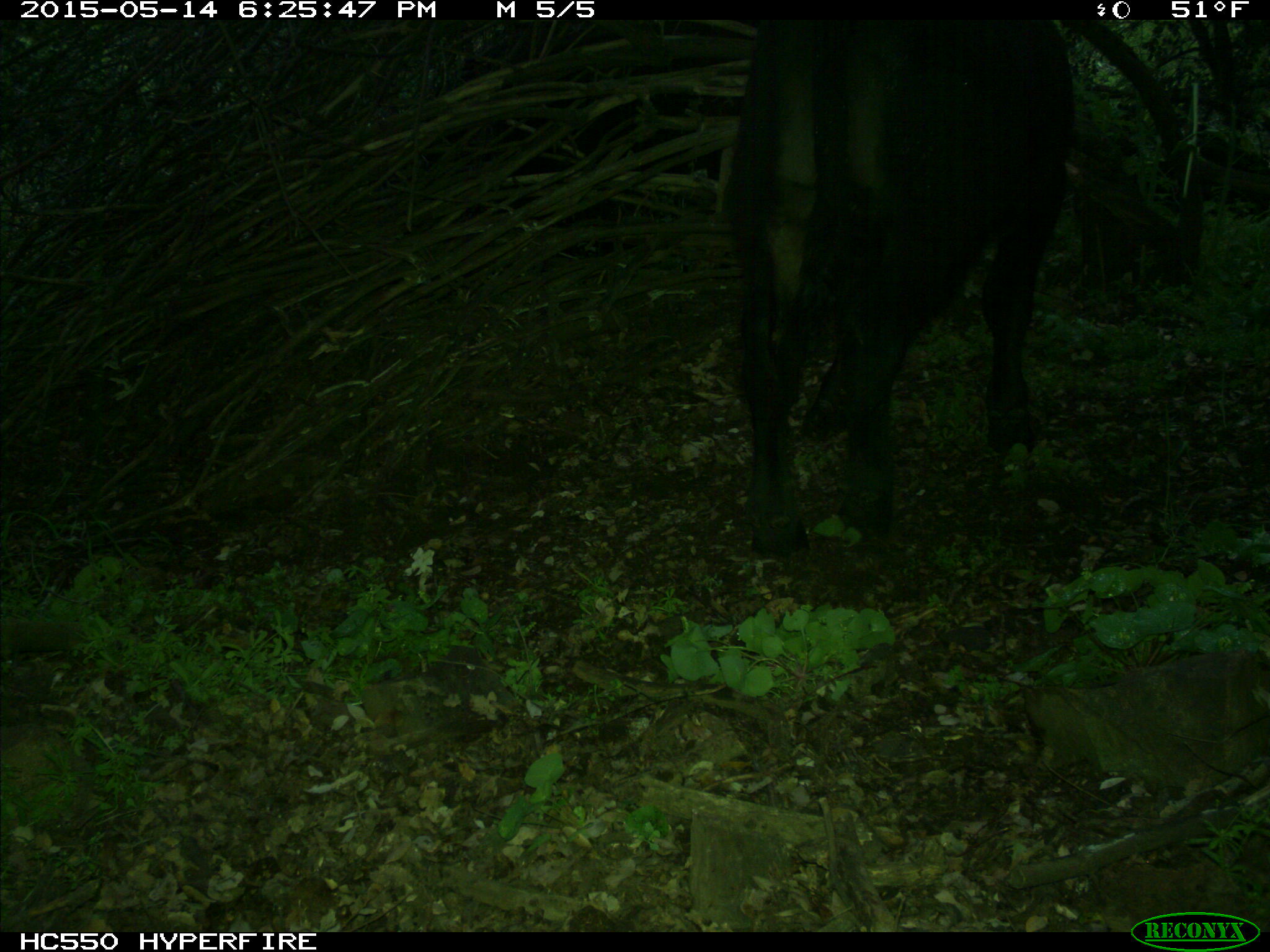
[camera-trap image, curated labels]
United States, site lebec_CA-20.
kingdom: Animalia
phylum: Chordata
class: Mammalia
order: Artiodactyla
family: Bovidae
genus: Bos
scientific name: Bos taurus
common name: domestic cow